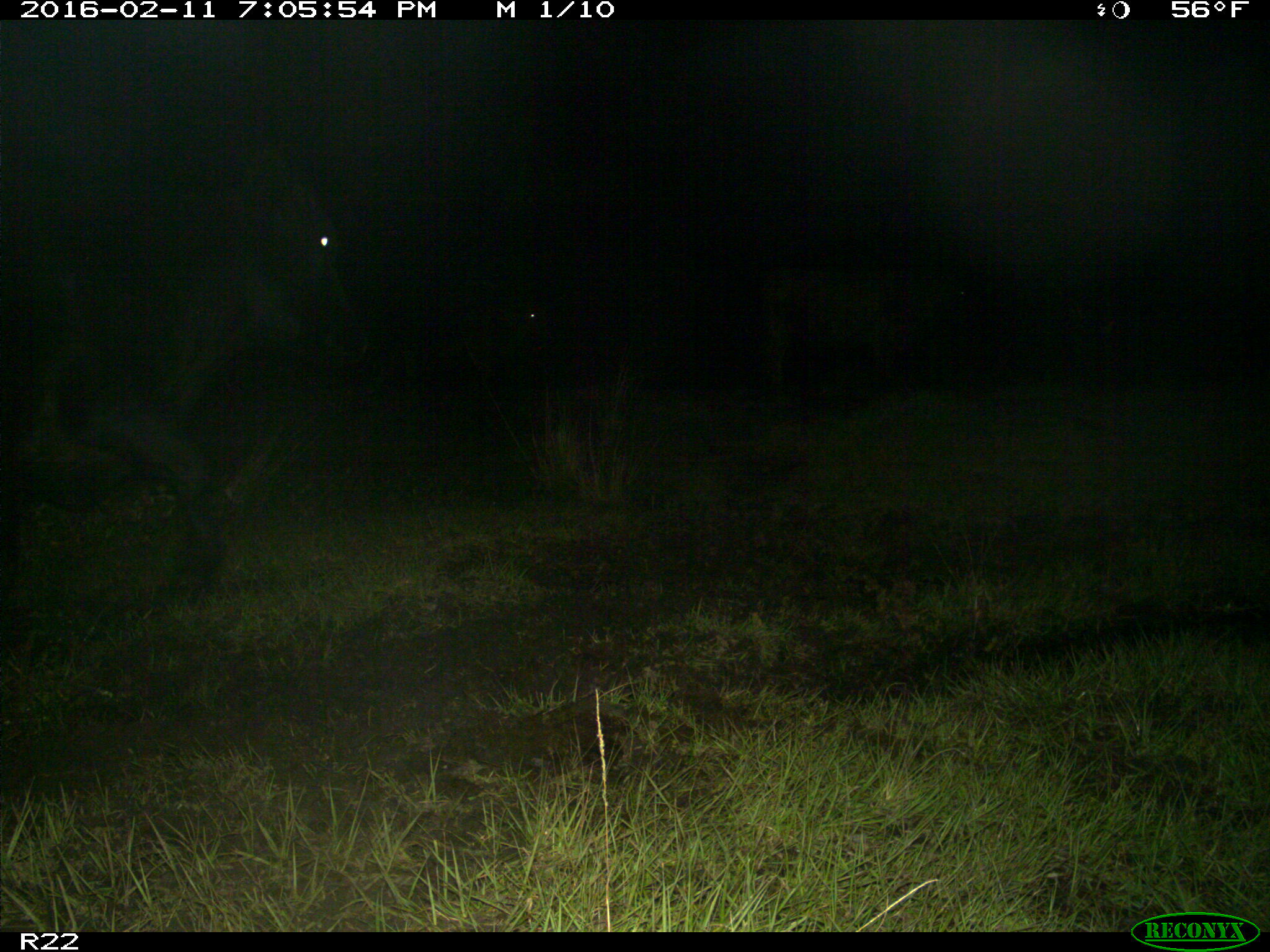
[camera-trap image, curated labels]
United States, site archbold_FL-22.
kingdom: Animalia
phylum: Chordata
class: Mammalia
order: Artiodactyla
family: Bovidae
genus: Bos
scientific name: Bos taurus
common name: domestic cow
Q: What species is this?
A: Bos taurus (domestic cow).